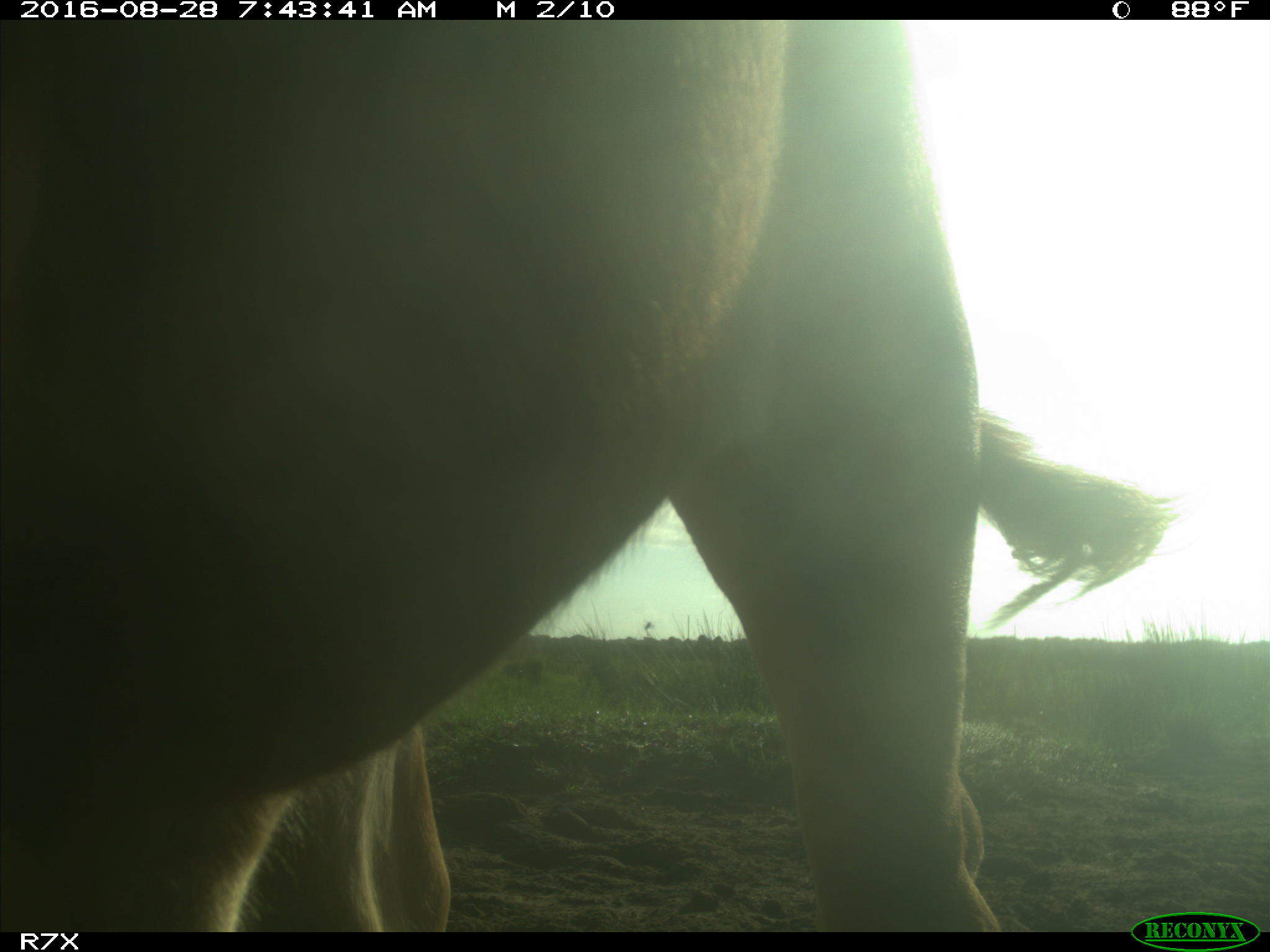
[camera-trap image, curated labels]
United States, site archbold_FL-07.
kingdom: Animalia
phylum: Chordata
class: Mammalia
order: Artiodactyla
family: Bovidae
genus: Bos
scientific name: Bos taurus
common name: domestic cow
Bos taurus (domestic cow).